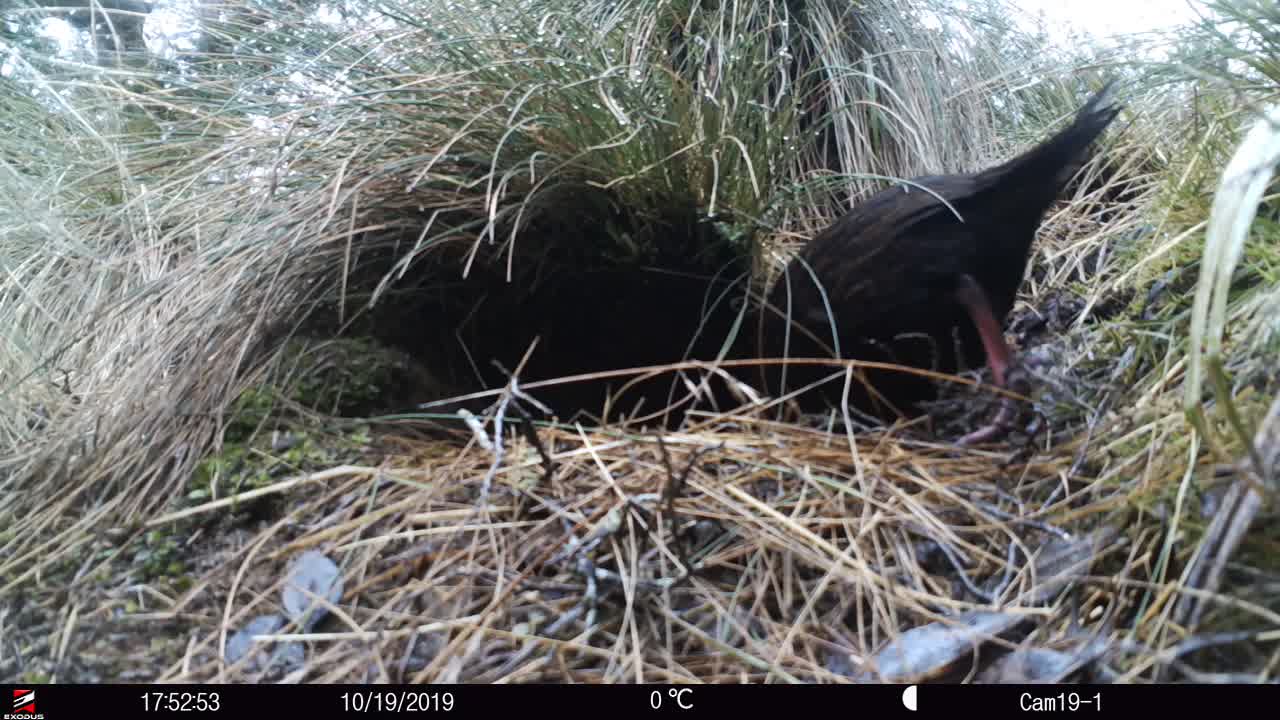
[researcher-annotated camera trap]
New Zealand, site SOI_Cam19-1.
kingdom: Animalia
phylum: Chordata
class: Aves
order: Gruiformes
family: Rallidae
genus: Gallirallus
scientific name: Gallirallus australis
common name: weka